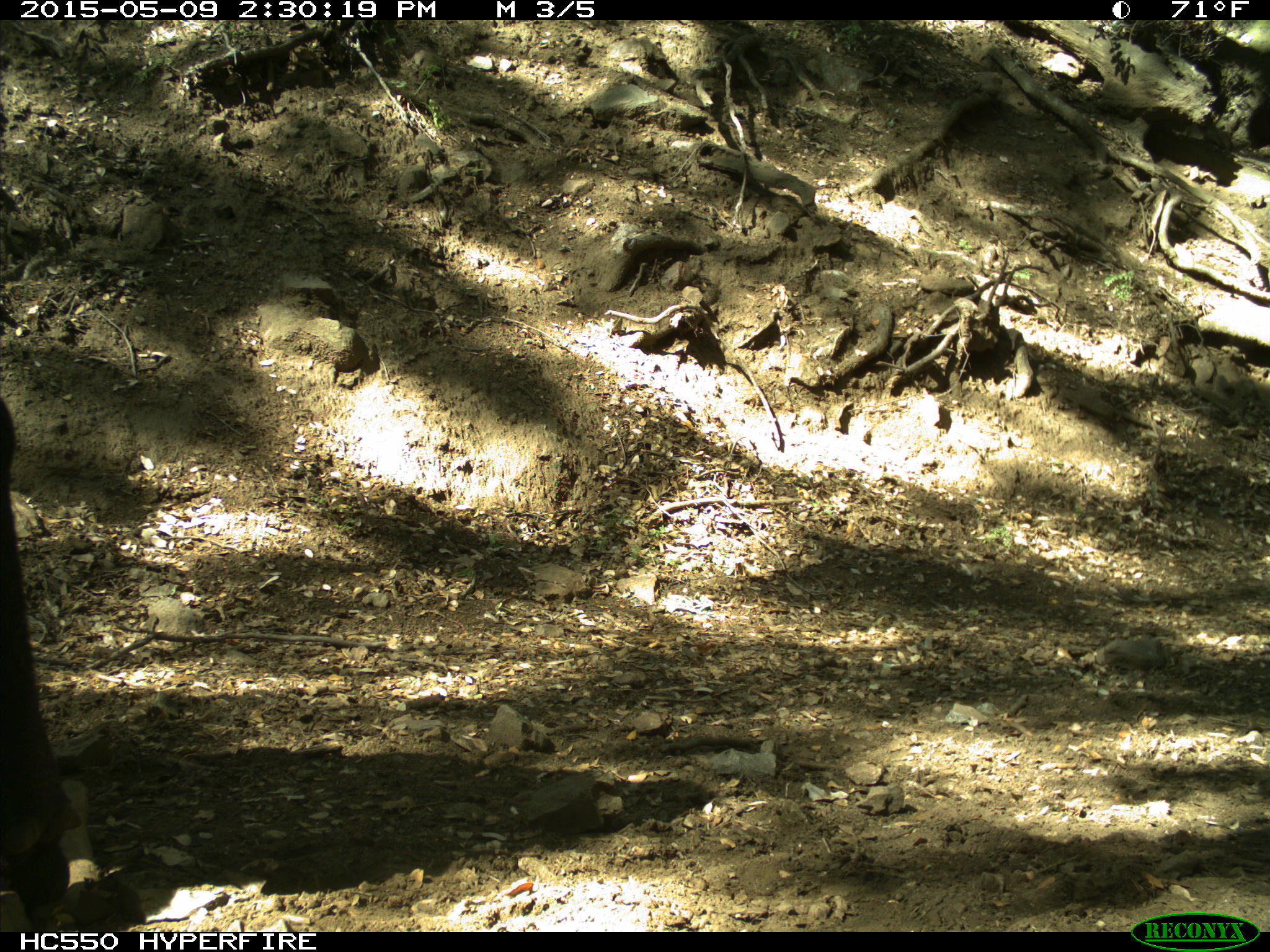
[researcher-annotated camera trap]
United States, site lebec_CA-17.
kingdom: Animalia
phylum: Chordata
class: Mammalia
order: Artiodactyla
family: Bovidae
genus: Bos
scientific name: Bos taurus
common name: domestic cow